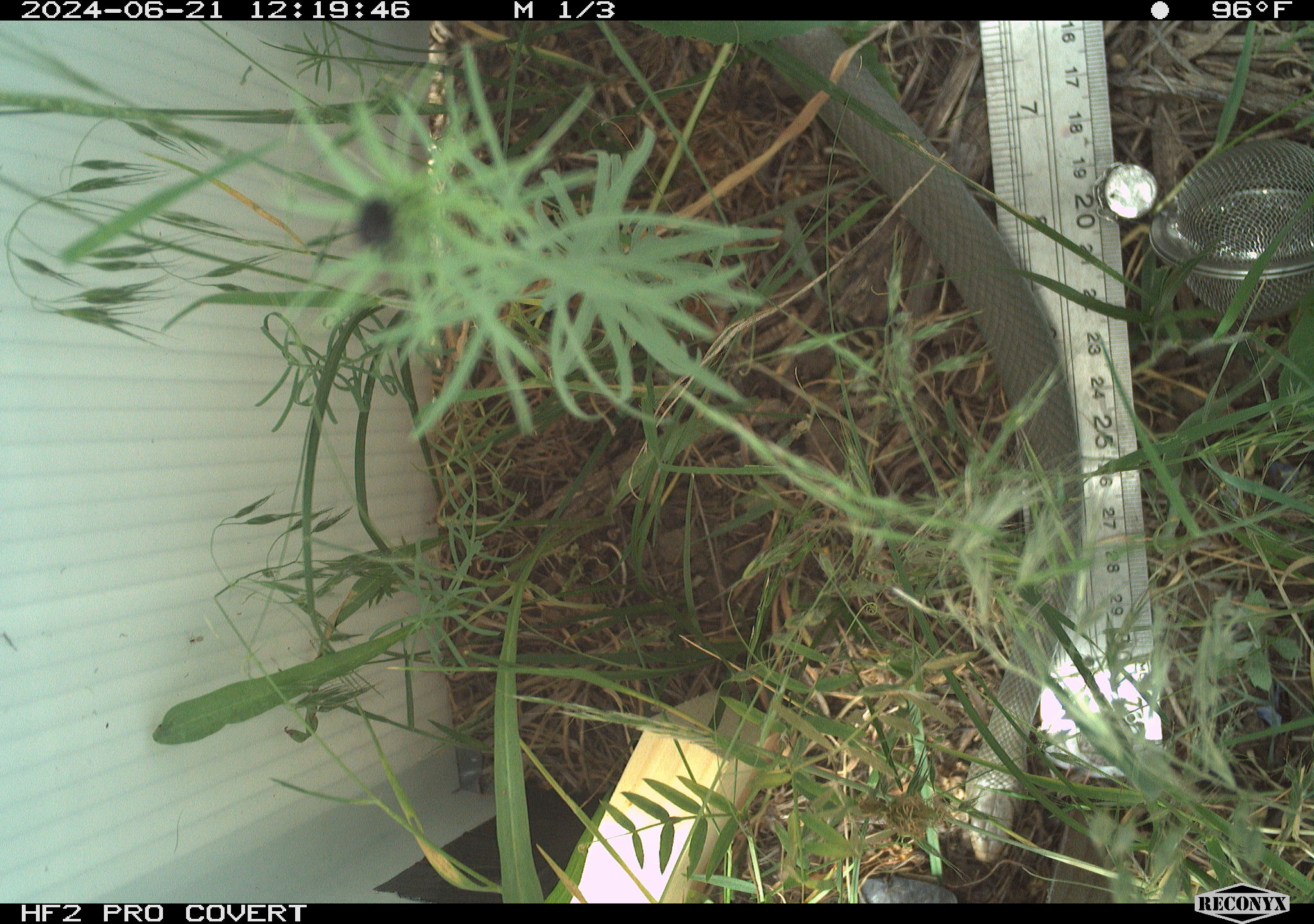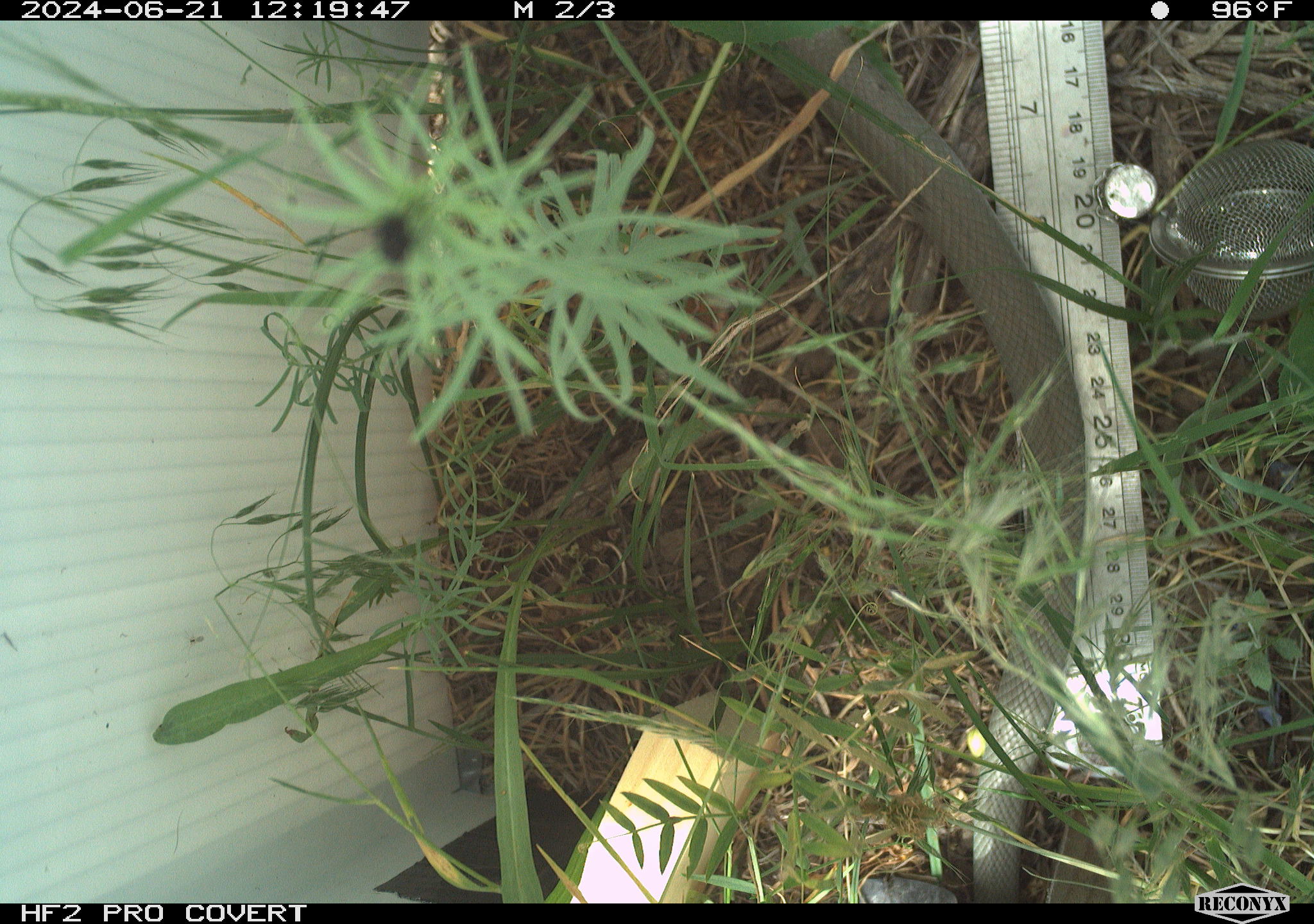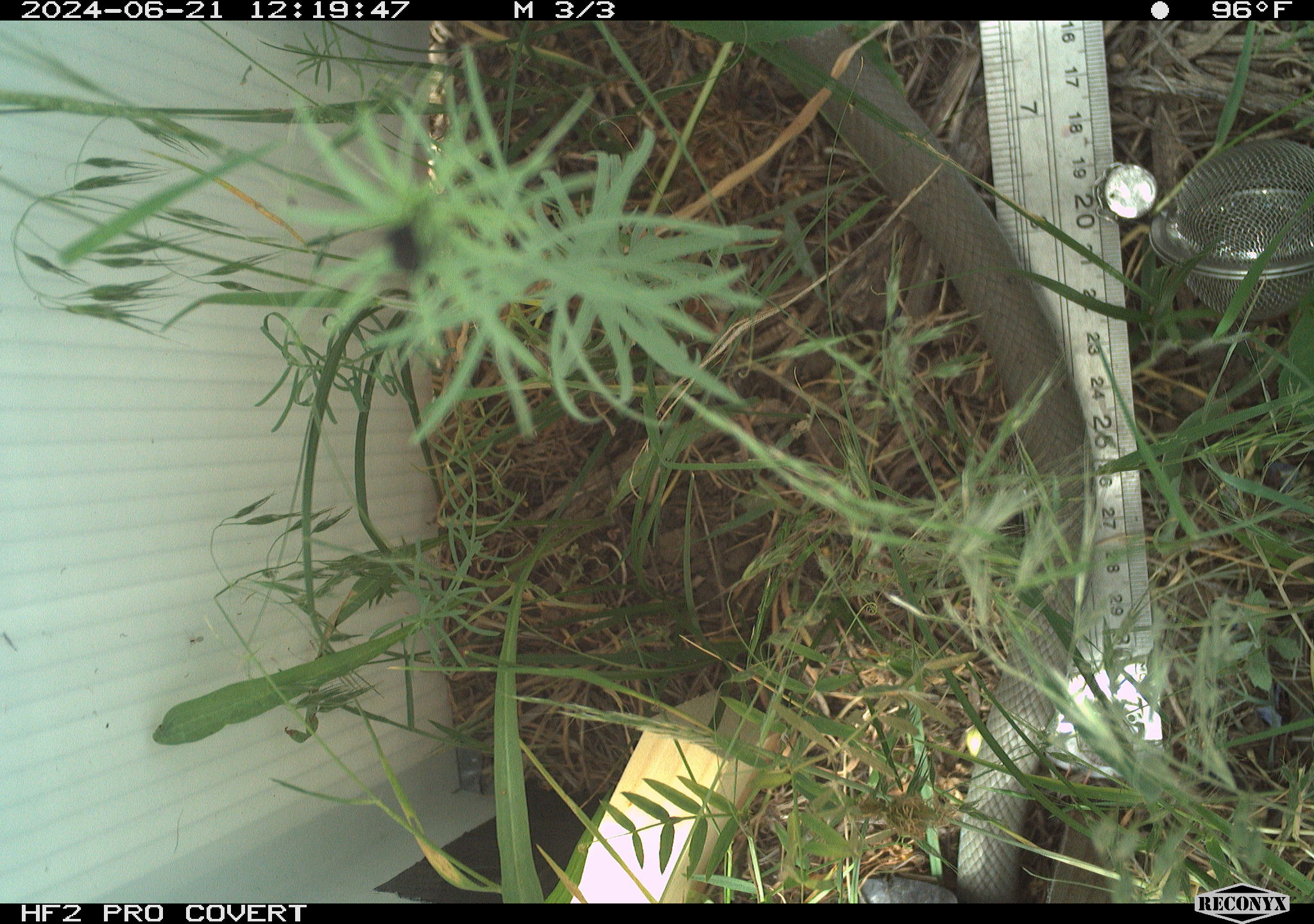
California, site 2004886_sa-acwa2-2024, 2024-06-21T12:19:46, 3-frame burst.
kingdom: Animalia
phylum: Chordata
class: Reptilia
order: Squamata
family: Colubridae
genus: Coluber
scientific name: Coluber constrictor mormon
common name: western yellow-bellied racer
Western yellow-bellied racer (Coluber constrictor mormon).